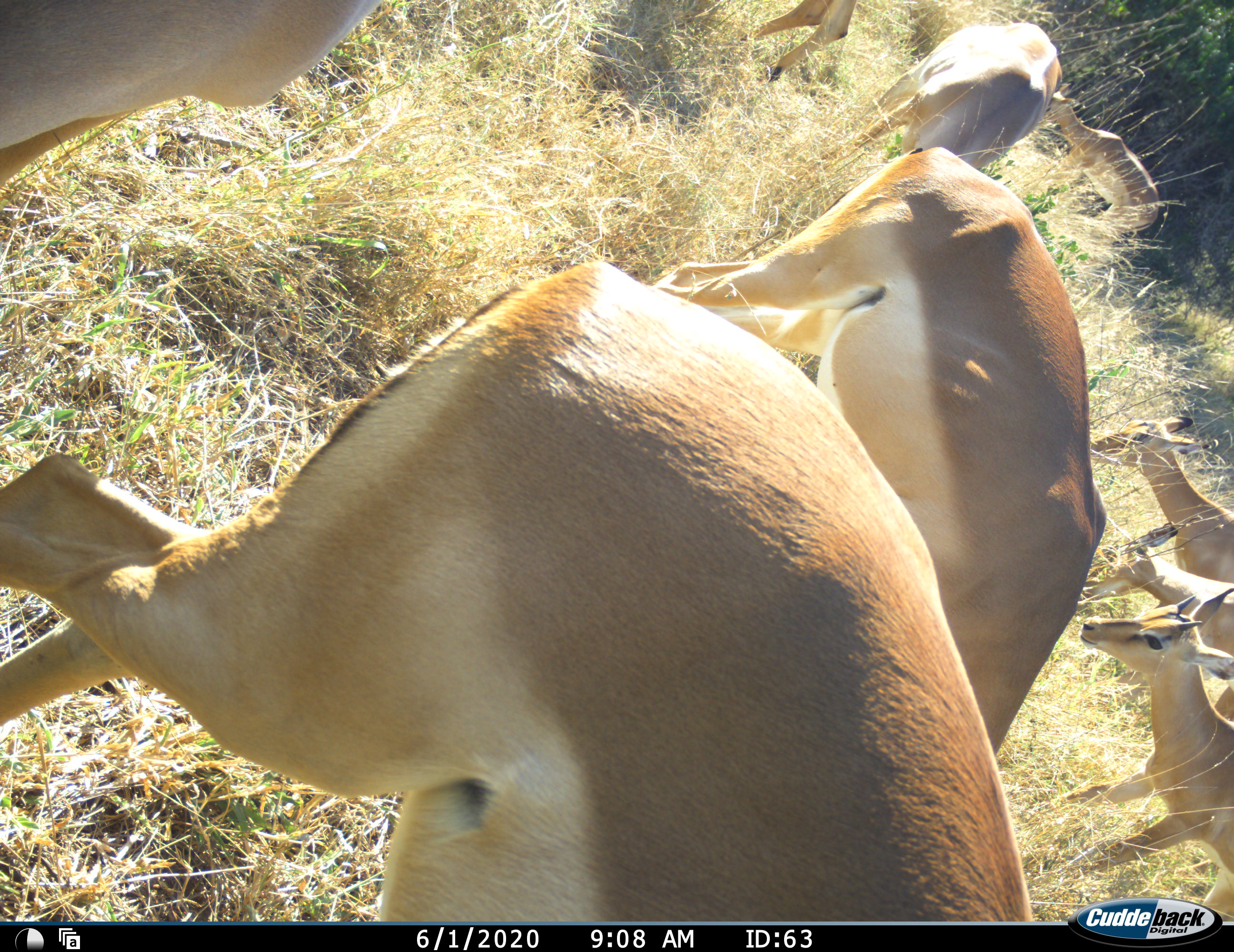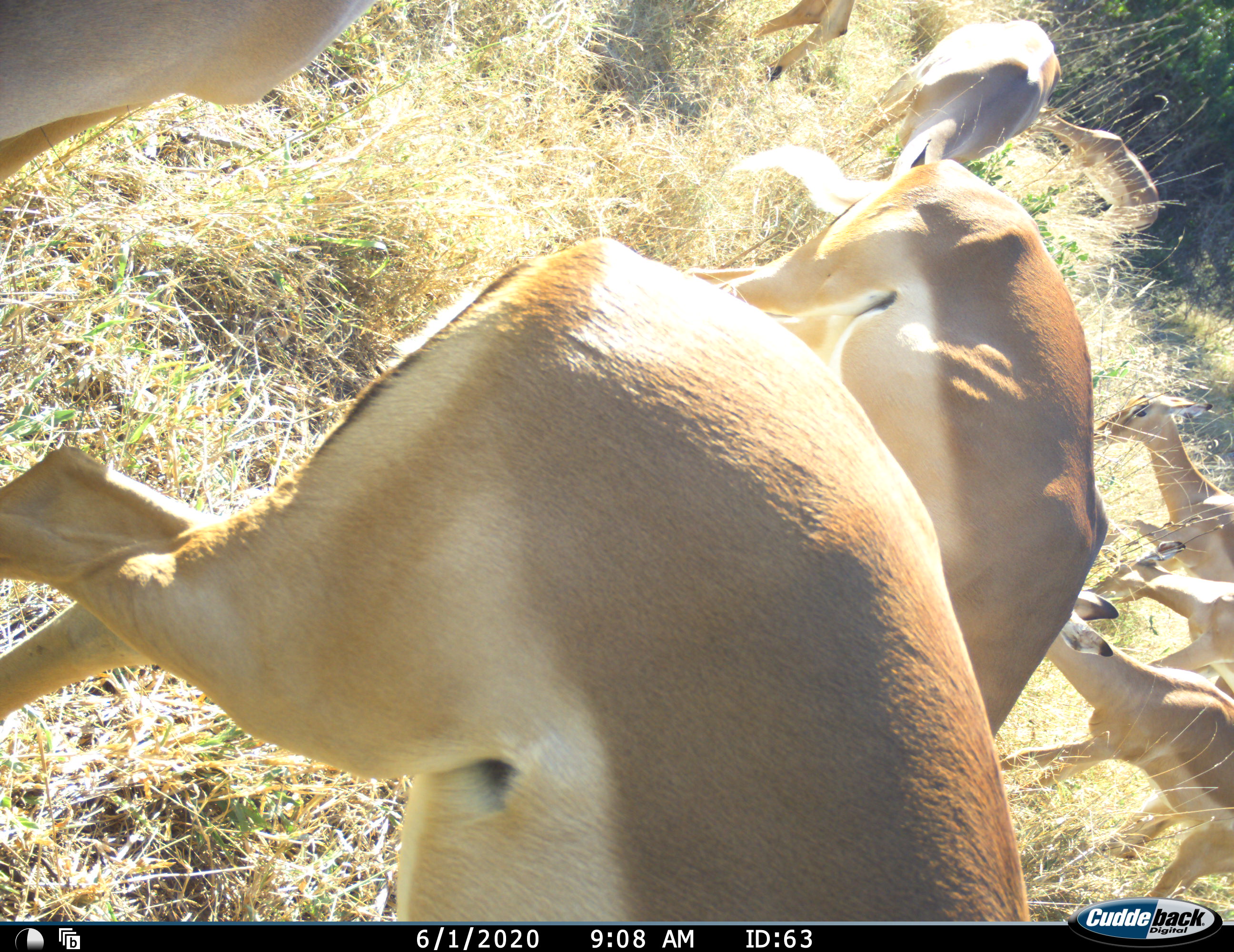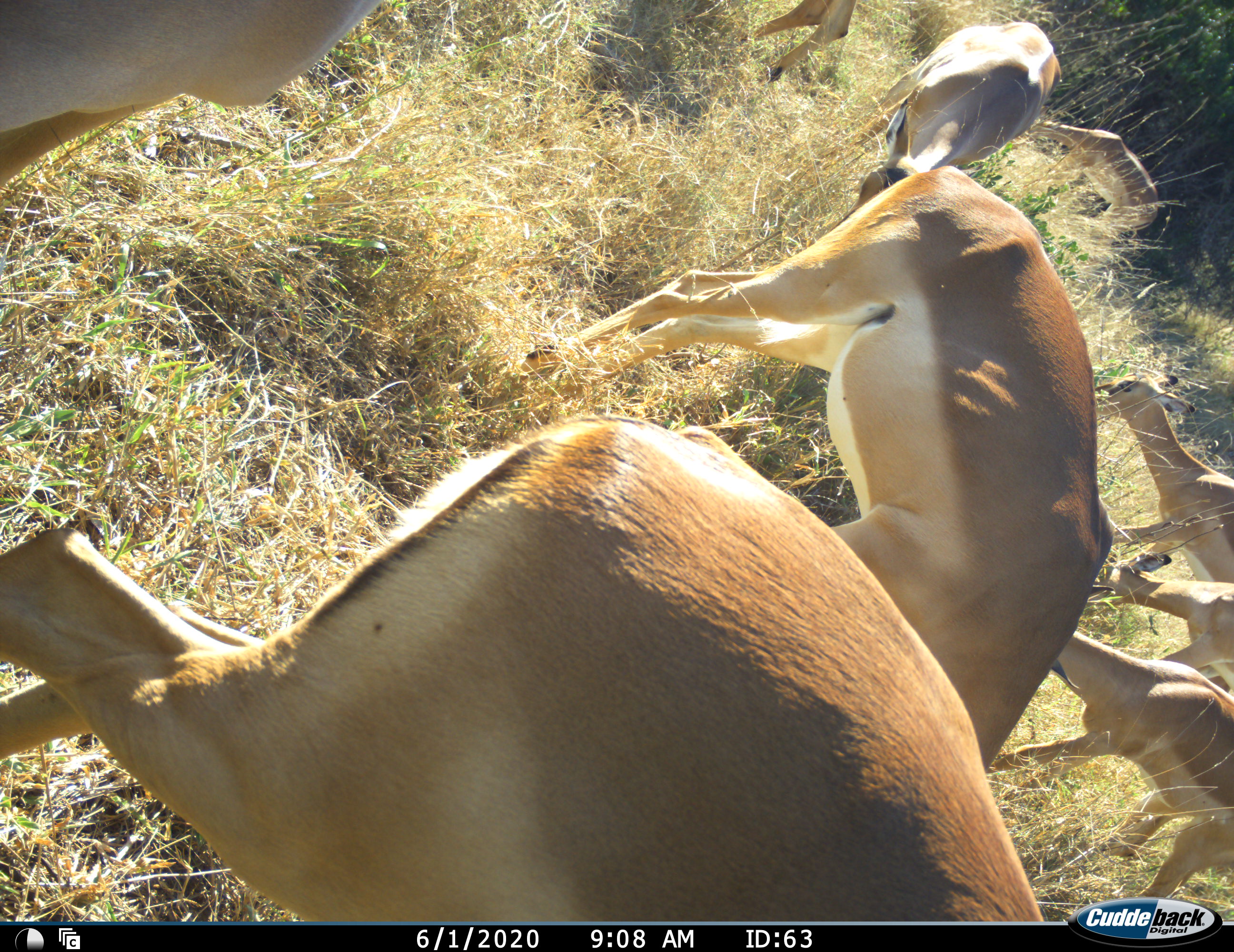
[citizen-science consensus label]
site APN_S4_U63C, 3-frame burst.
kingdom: Animalia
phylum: Chordata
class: Mammalia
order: Artiodactyla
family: Bovidae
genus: Aepyceros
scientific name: Aepyceros melampus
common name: impala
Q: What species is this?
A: Impala (Aepyceros melampus).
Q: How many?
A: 9.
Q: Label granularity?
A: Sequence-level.